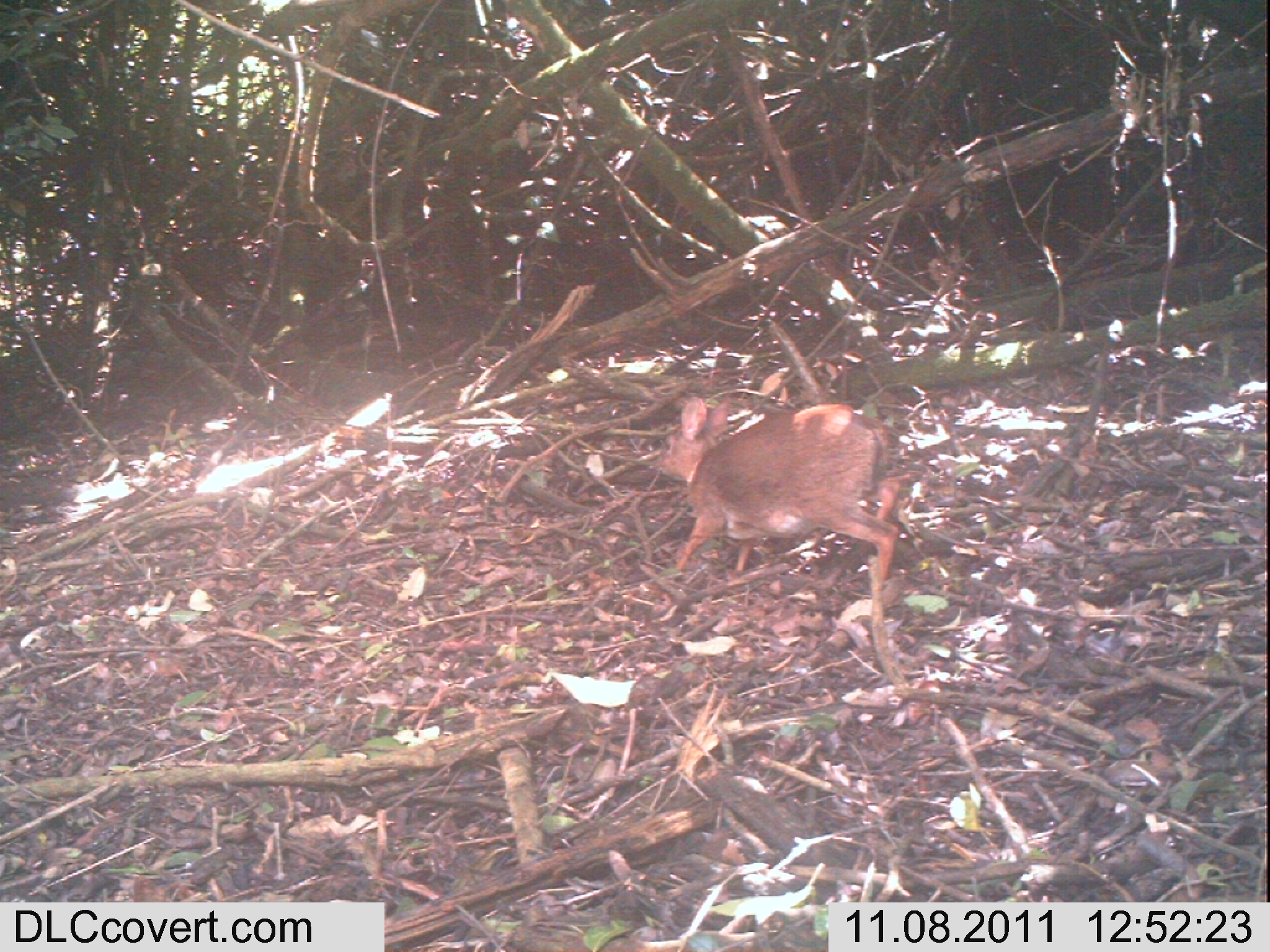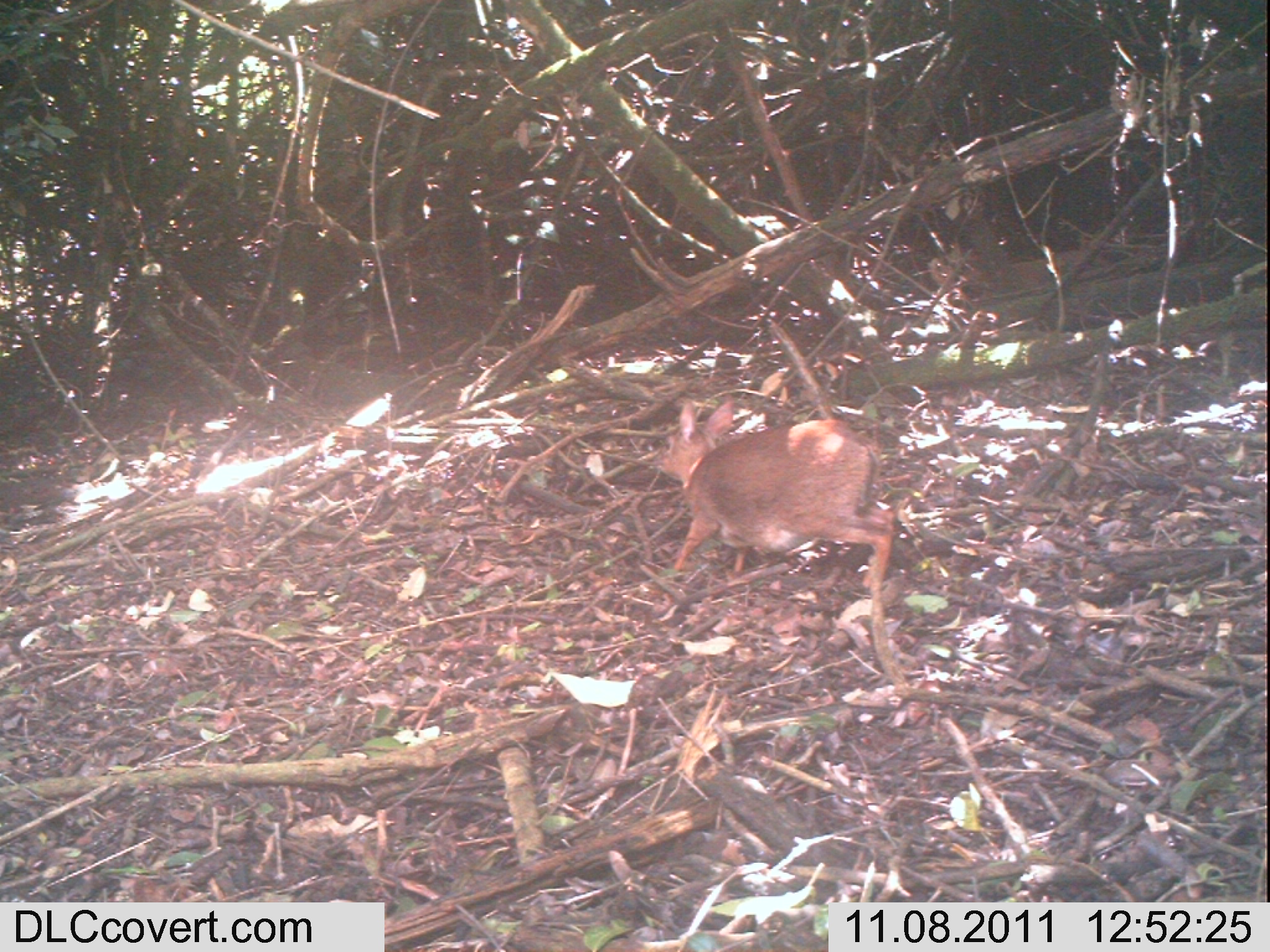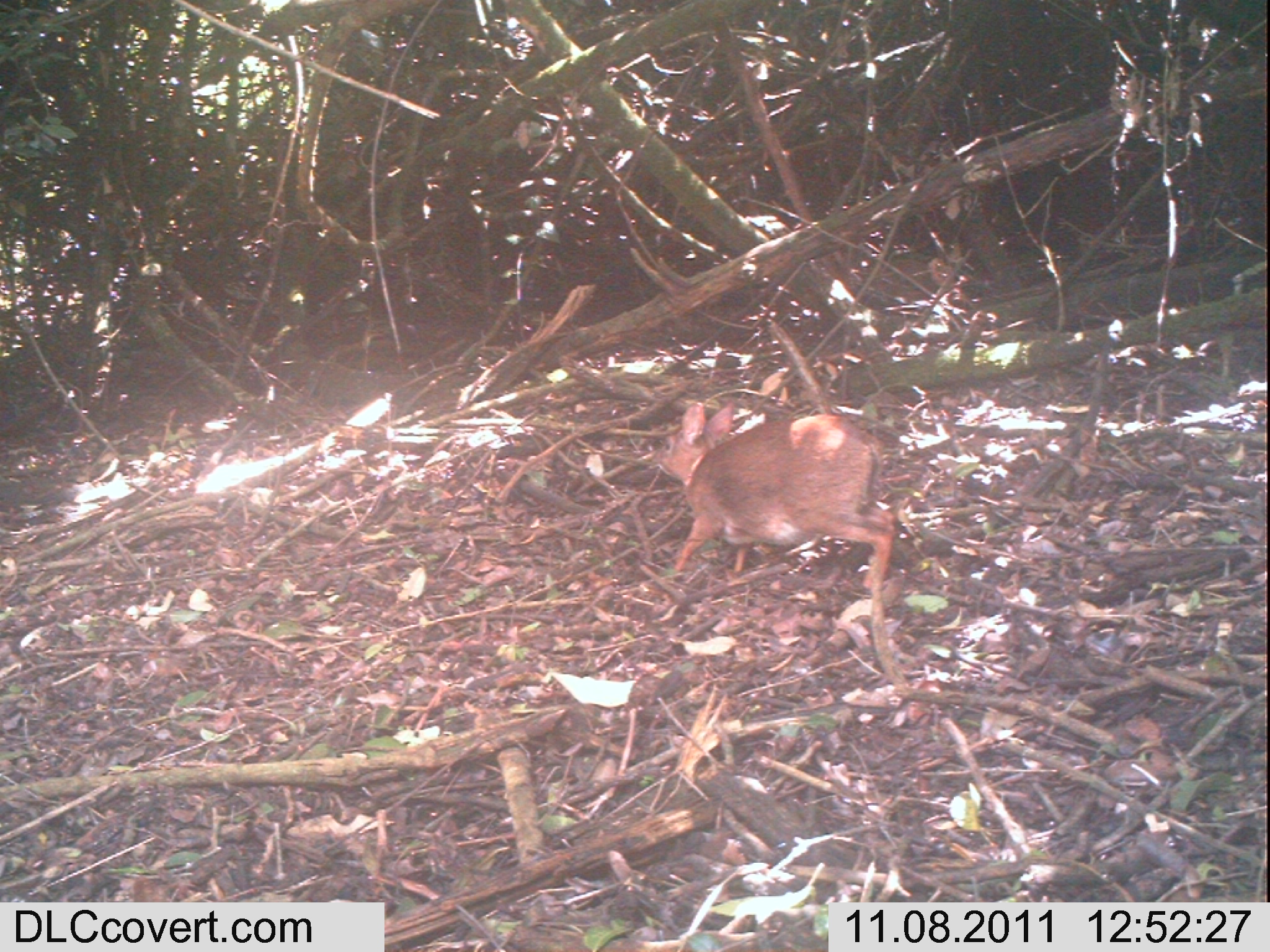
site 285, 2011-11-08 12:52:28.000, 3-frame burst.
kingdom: Animalia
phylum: Chordata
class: Mammalia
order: Artiodactyla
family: Bovidae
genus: Nesotragus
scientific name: Nesotragus moschatus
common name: suni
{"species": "Nesotragus moschatus (suni)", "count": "1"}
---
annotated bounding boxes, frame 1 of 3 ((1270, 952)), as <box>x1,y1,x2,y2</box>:
nesotragus moschatus: <box>651,396,901,578</box>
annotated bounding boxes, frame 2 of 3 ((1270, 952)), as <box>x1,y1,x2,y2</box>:
nesotragus moschatus: <box>651,392,895,592</box>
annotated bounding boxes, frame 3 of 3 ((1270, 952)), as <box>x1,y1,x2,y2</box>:
nesotragus moschatus: <box>653,400,896,588</box>